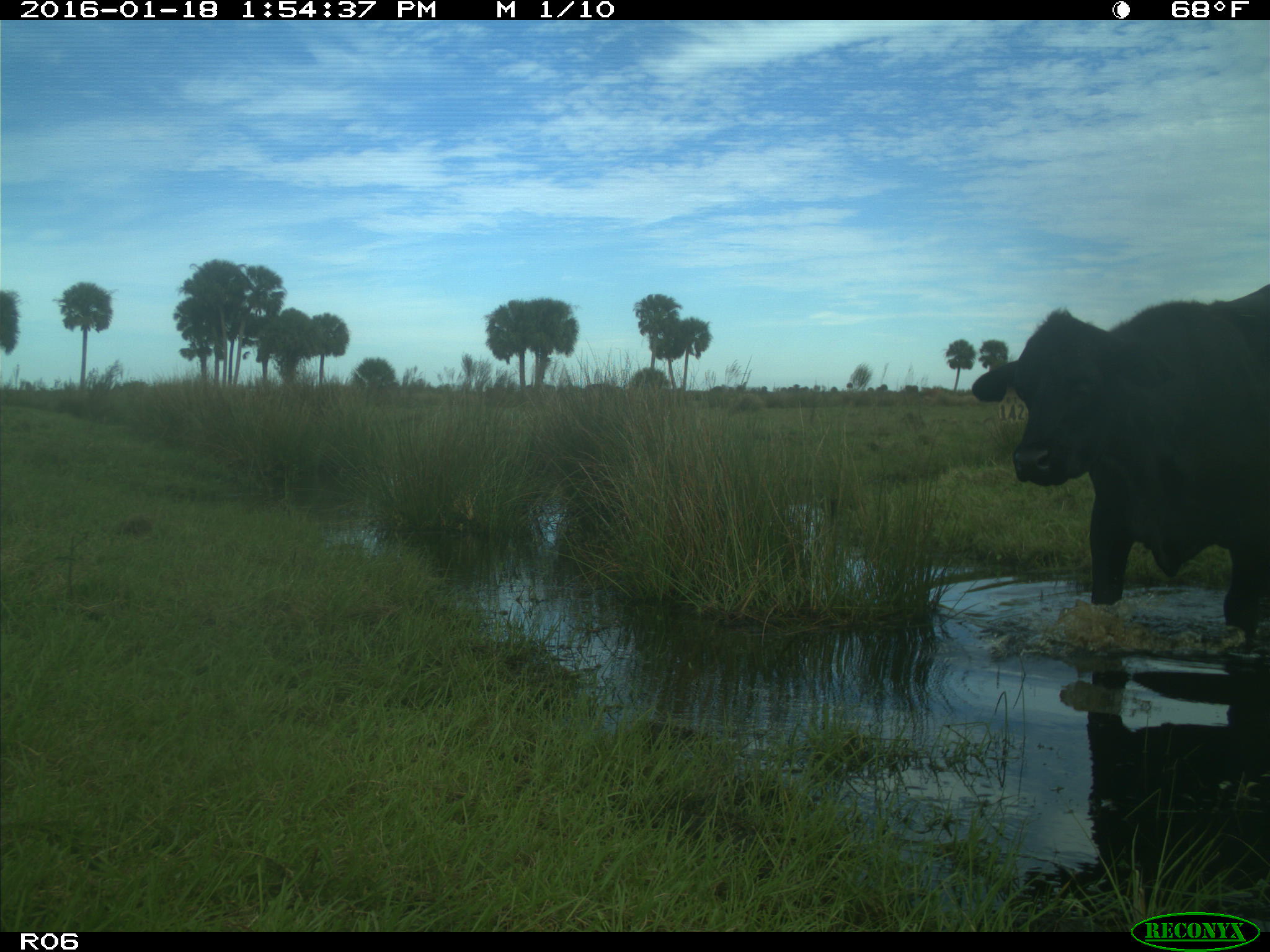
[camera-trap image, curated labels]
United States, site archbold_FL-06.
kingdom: Animalia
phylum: Chordata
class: Mammalia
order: Artiodactyla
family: Bovidae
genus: Bos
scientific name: Bos taurus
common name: domestic cow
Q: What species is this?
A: Bos taurus (domestic cow).